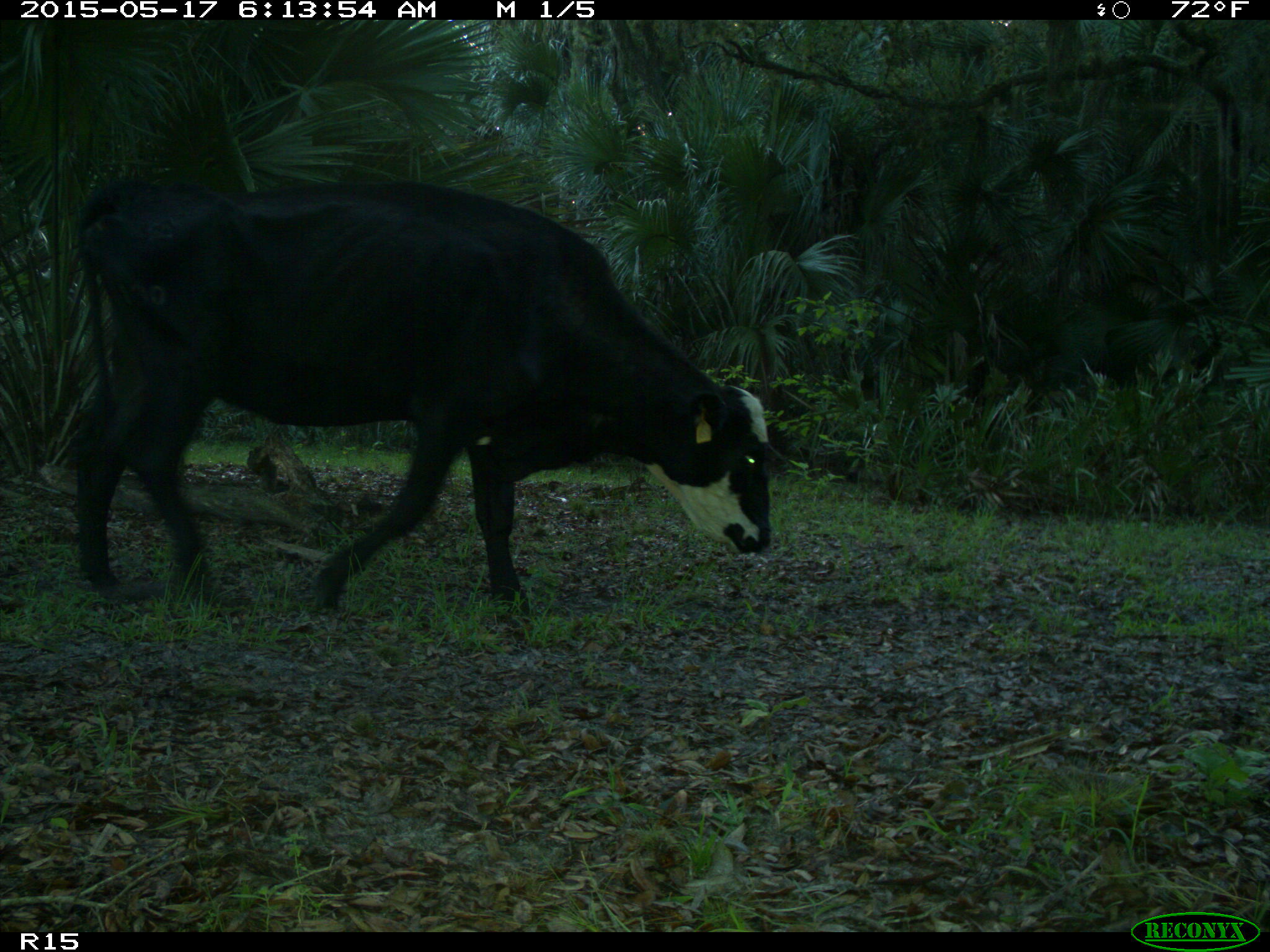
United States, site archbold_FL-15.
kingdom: Animalia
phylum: Chordata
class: Mammalia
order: Artiodactyla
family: Bovidae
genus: Bos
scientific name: Bos taurus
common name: domestic cow